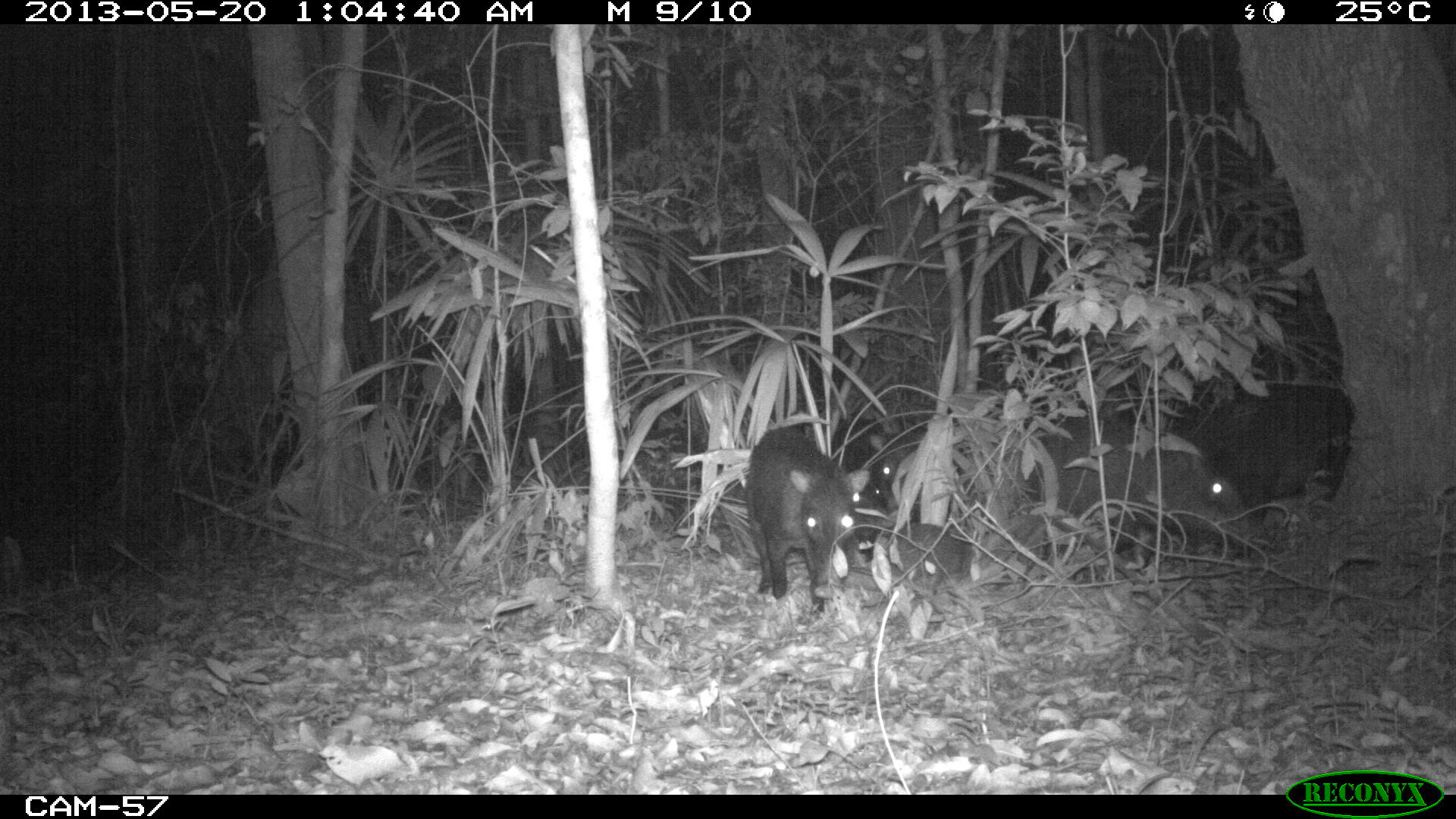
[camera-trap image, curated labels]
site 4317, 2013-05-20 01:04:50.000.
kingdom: Animalia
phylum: Chordata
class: Mammalia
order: Artiodactyla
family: Tayassuidae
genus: Tayassu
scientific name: Tayassu pecari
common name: white-lipped peccary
Tayassu pecari (white-lipped peccary), count 5.